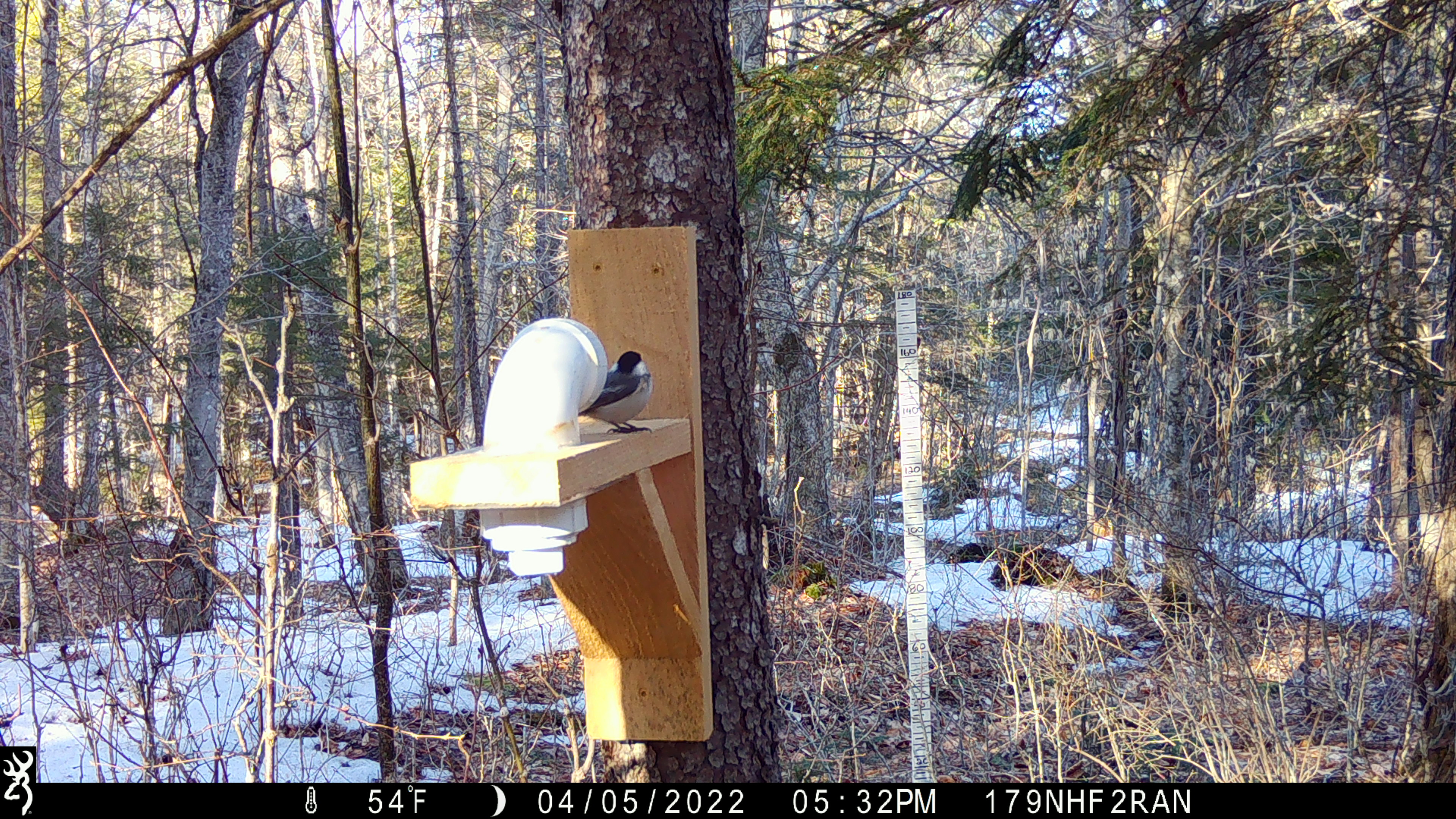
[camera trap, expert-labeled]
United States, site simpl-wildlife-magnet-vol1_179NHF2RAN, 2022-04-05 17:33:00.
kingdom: Animalia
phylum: Chordata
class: Aves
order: Passeriformes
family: Paridae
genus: Poecile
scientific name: Poecile atricapillus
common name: black-capped chickadee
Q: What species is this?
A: Black-capped chickadee (Poecile atricapillus).